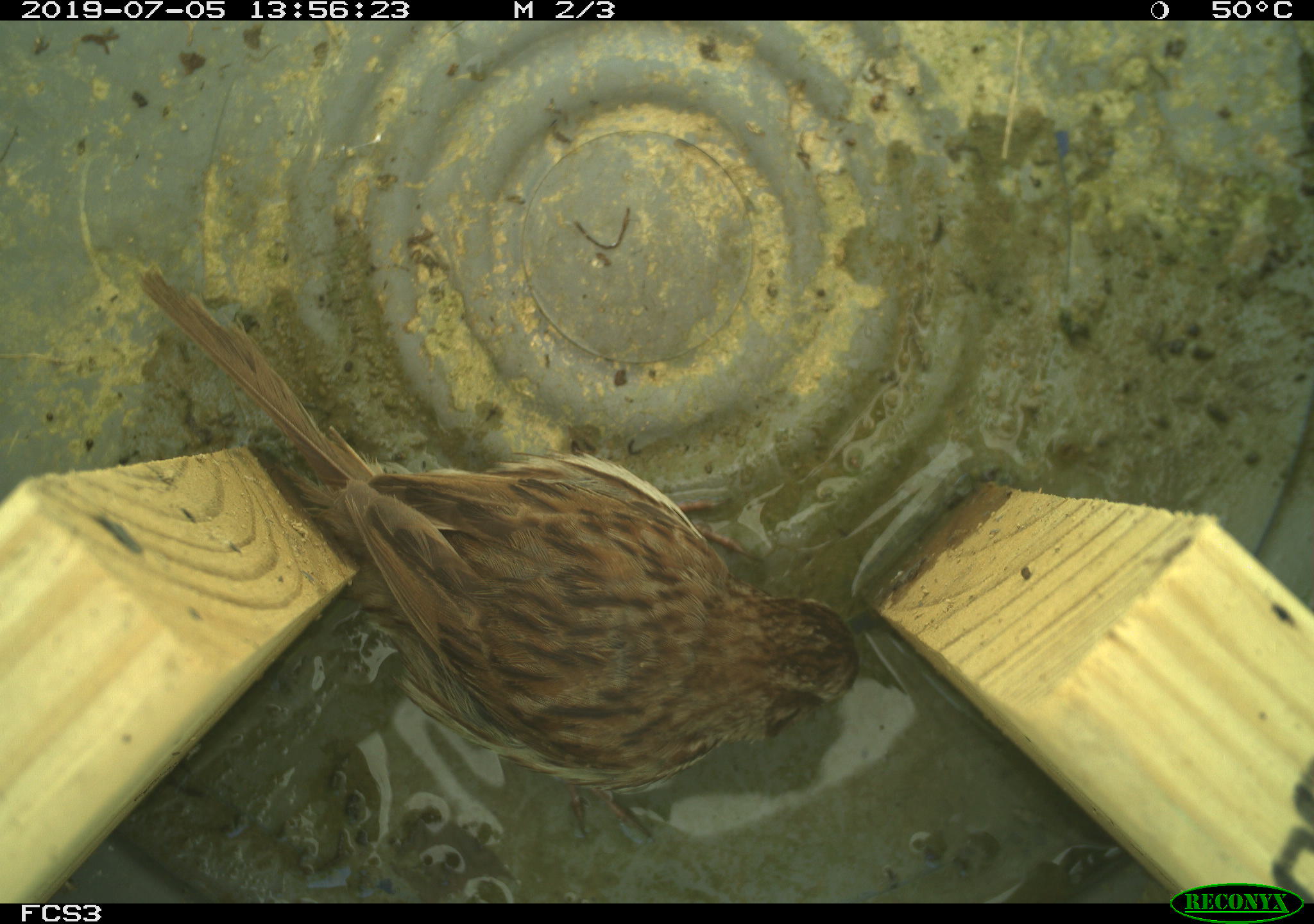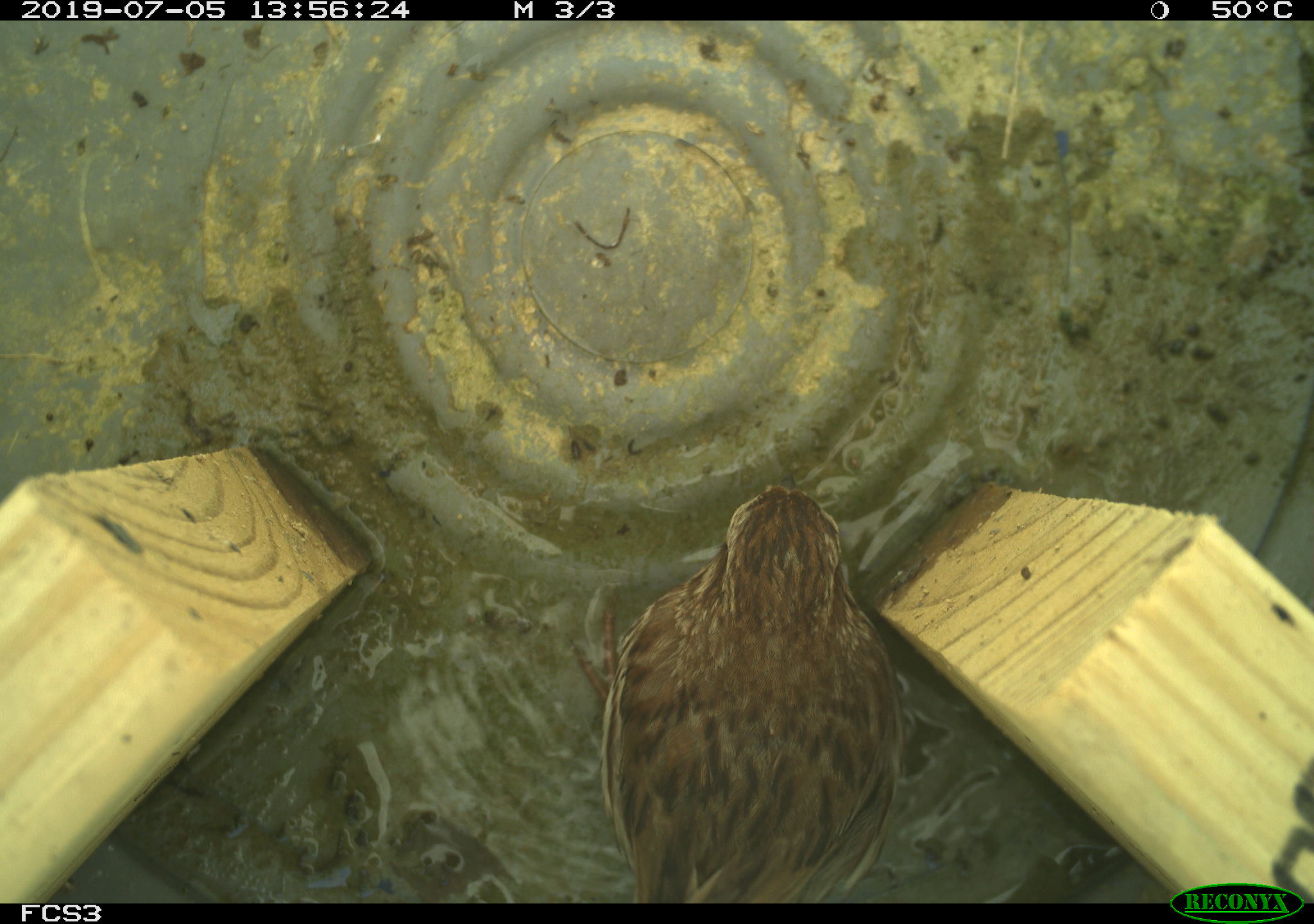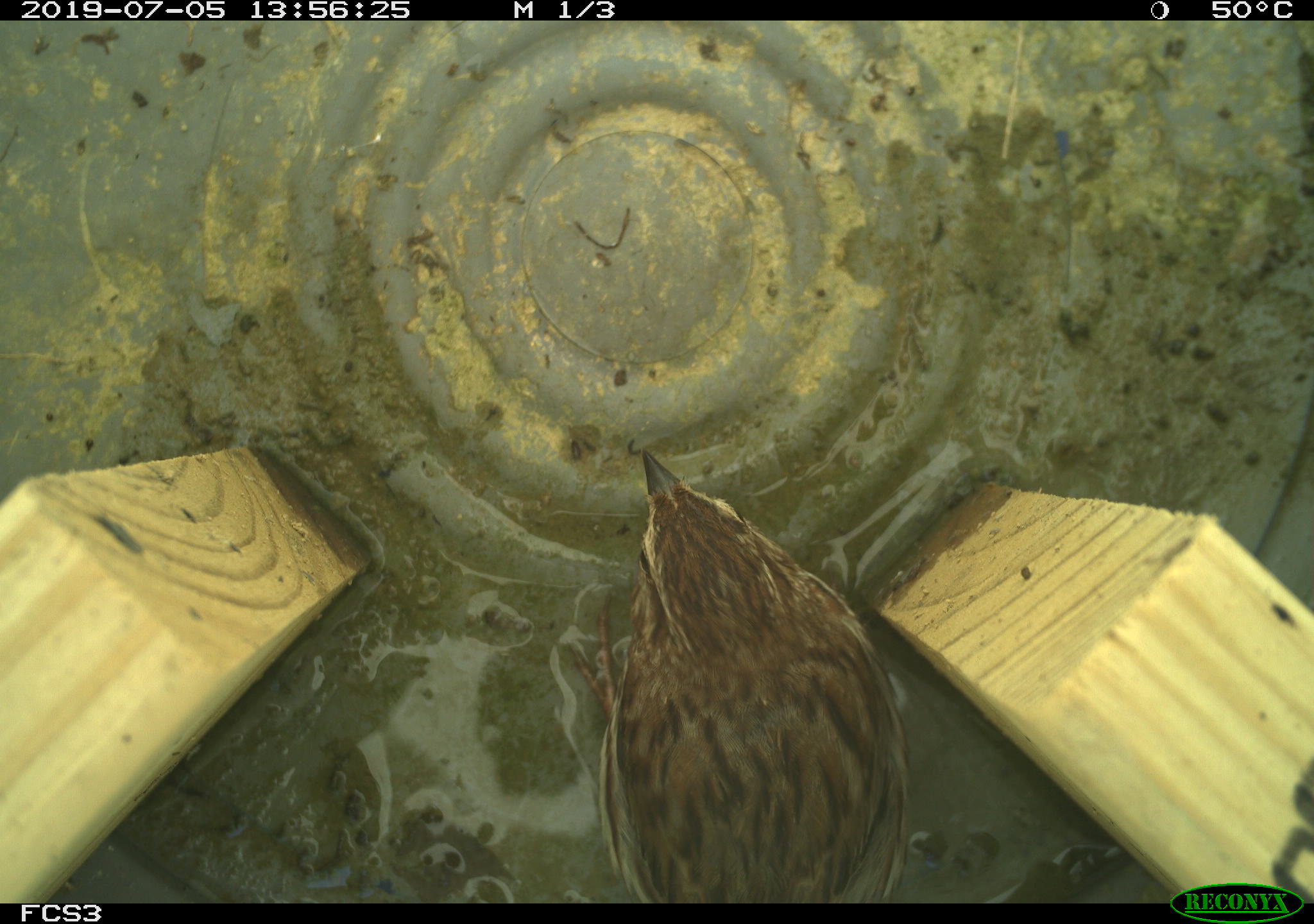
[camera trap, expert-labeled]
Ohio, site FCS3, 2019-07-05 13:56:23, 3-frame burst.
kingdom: Animalia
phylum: Chordata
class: Aves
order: Passeriformes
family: Passerellidae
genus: Melospiza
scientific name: Melospiza melodia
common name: song sparrow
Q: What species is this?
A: Song sparrow (Melospiza melodia).